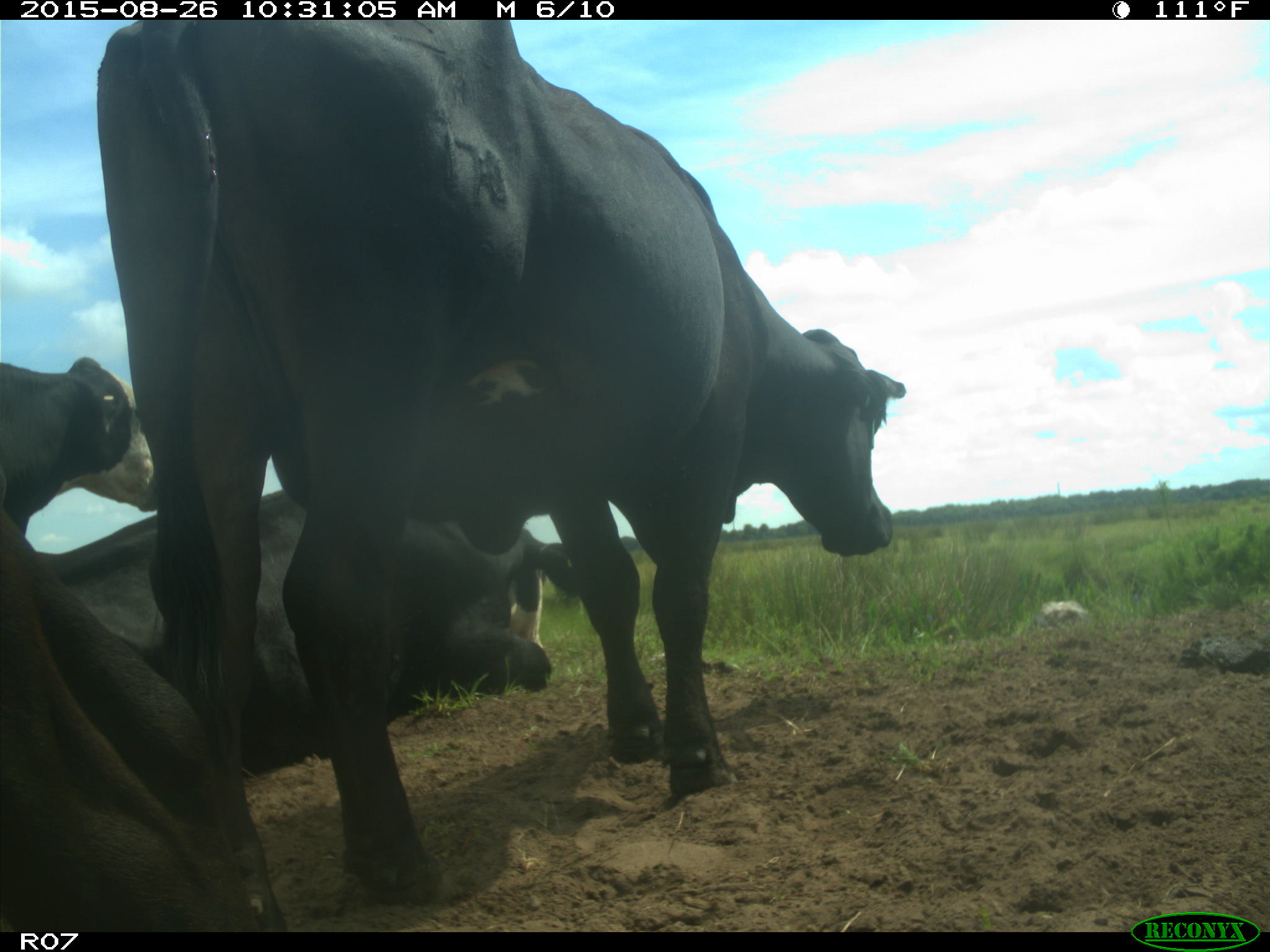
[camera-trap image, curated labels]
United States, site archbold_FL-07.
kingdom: Animalia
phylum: Chordata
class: Mammalia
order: Artiodactyla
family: Bovidae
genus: Bos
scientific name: Bos taurus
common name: domestic cow